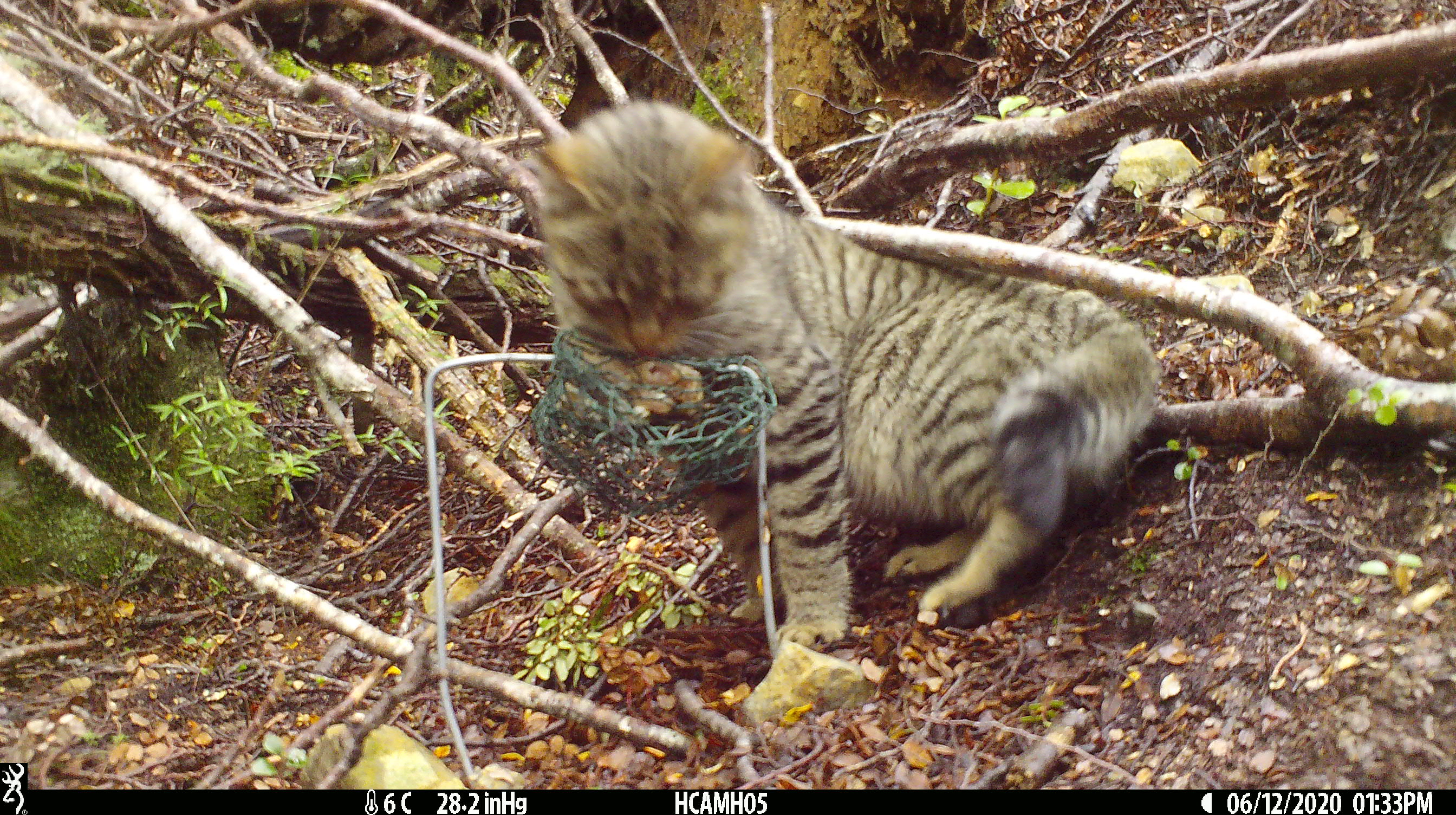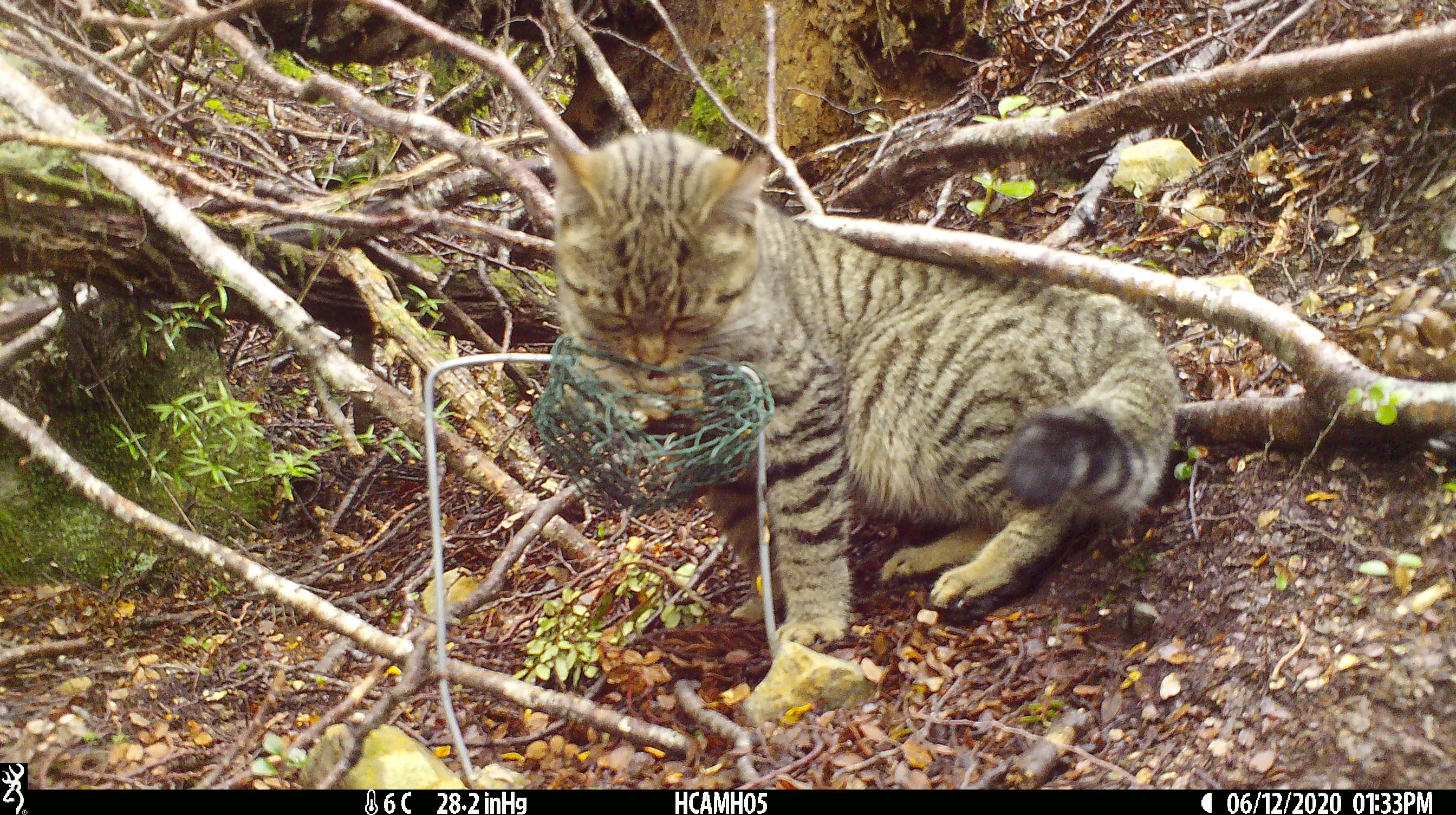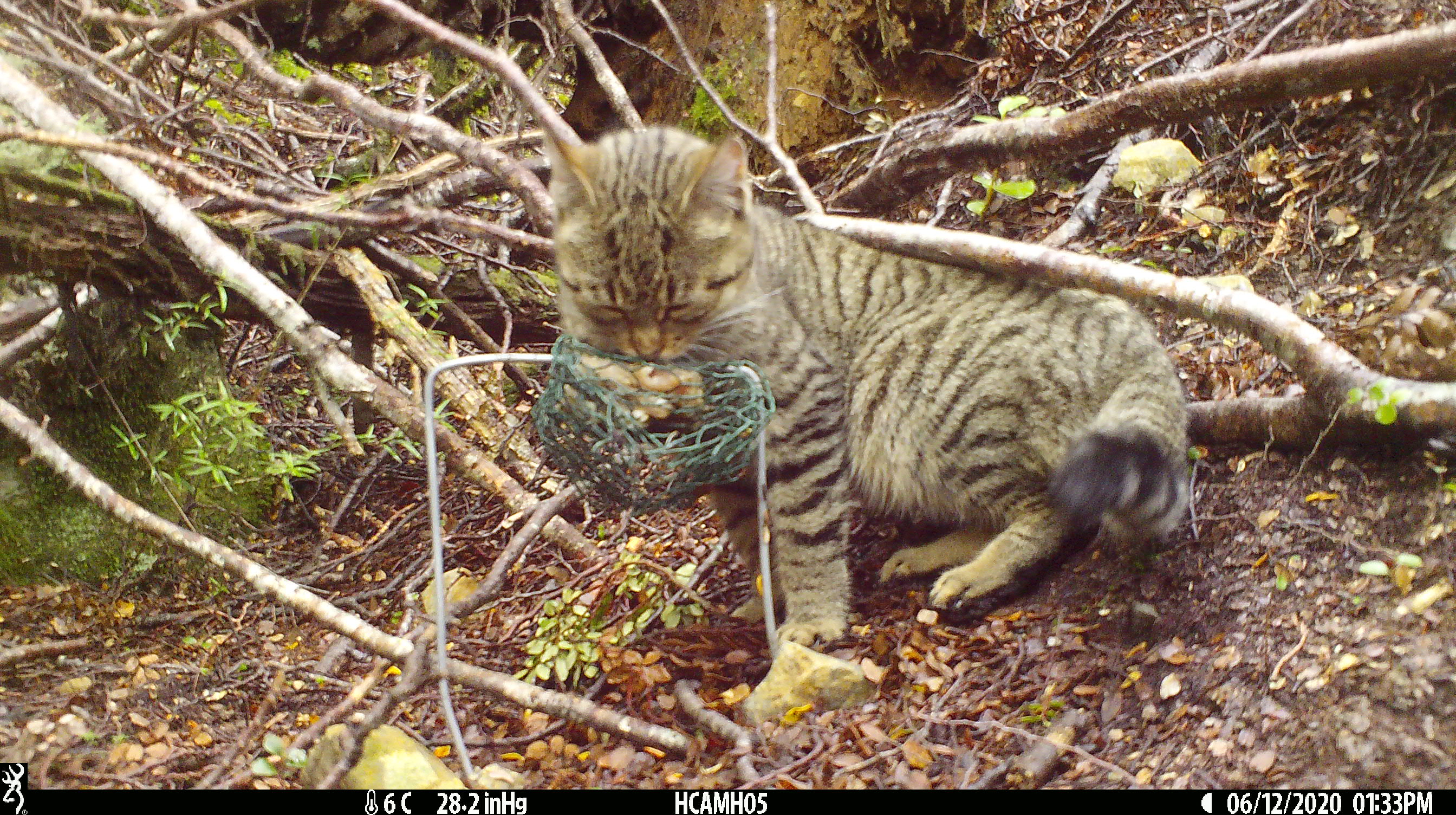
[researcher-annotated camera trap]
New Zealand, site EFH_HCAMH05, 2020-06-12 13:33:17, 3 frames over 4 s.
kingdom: Animalia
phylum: Chordata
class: Mammalia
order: Carnivora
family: Felidae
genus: Felis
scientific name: Felis catus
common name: domestic cat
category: cat